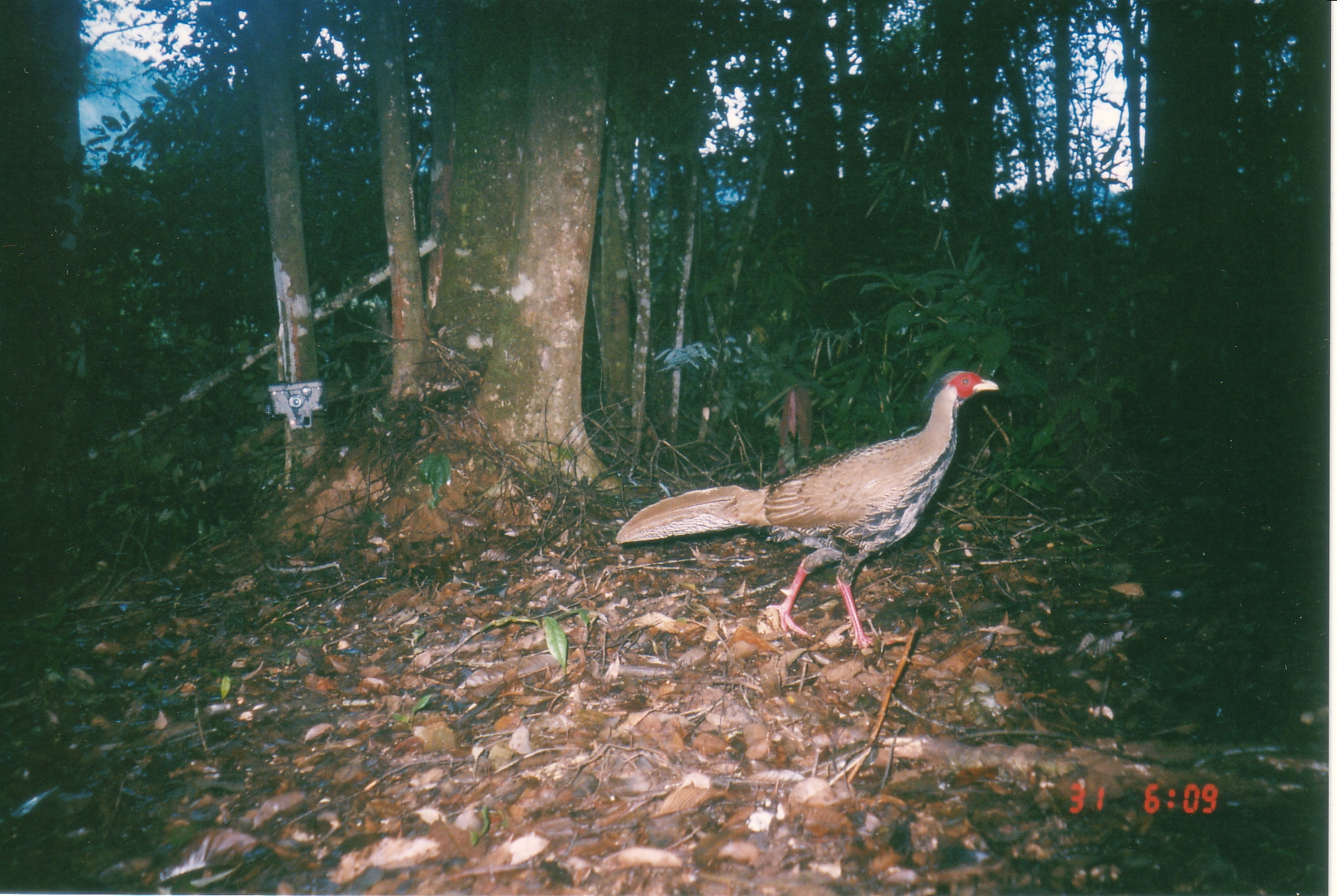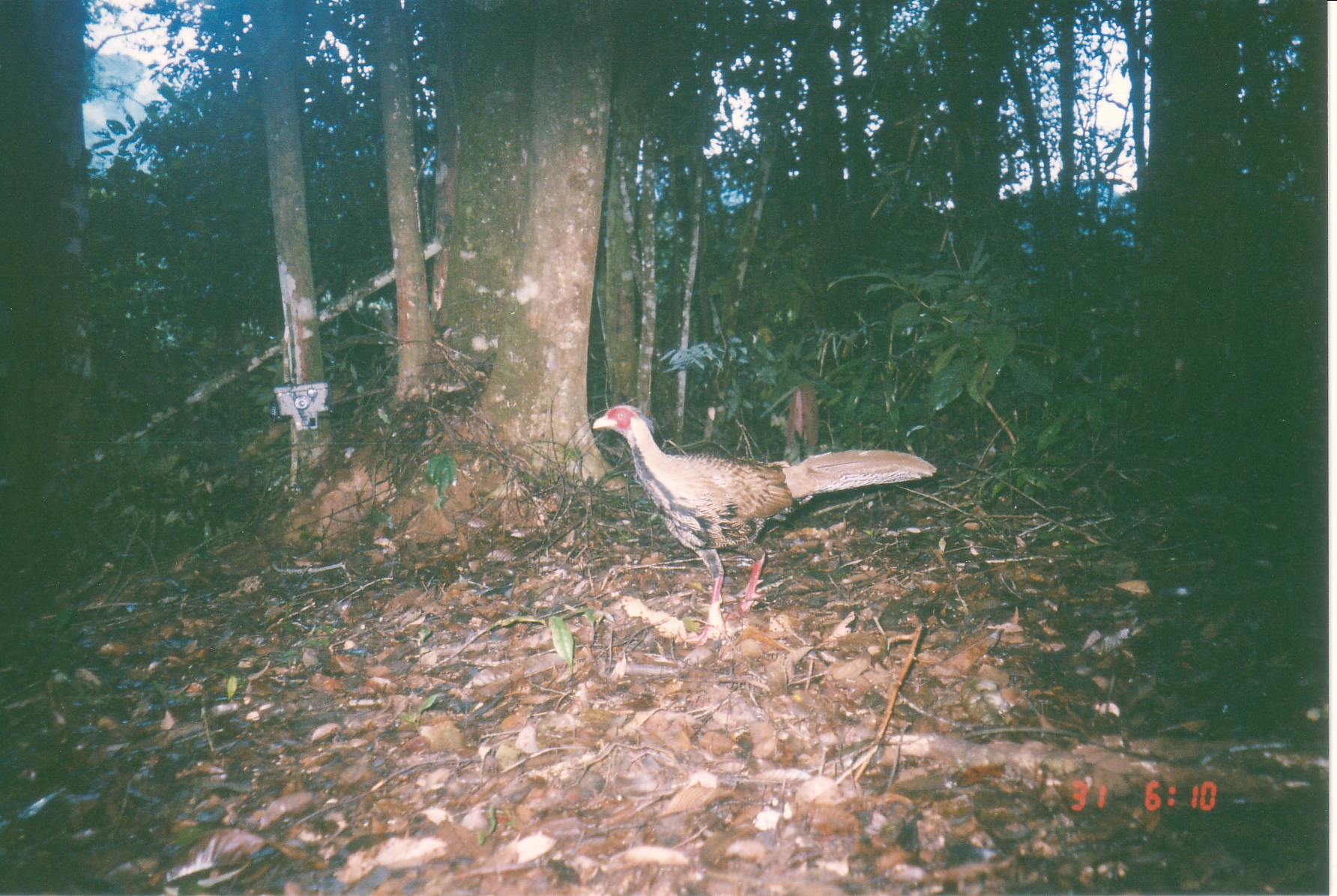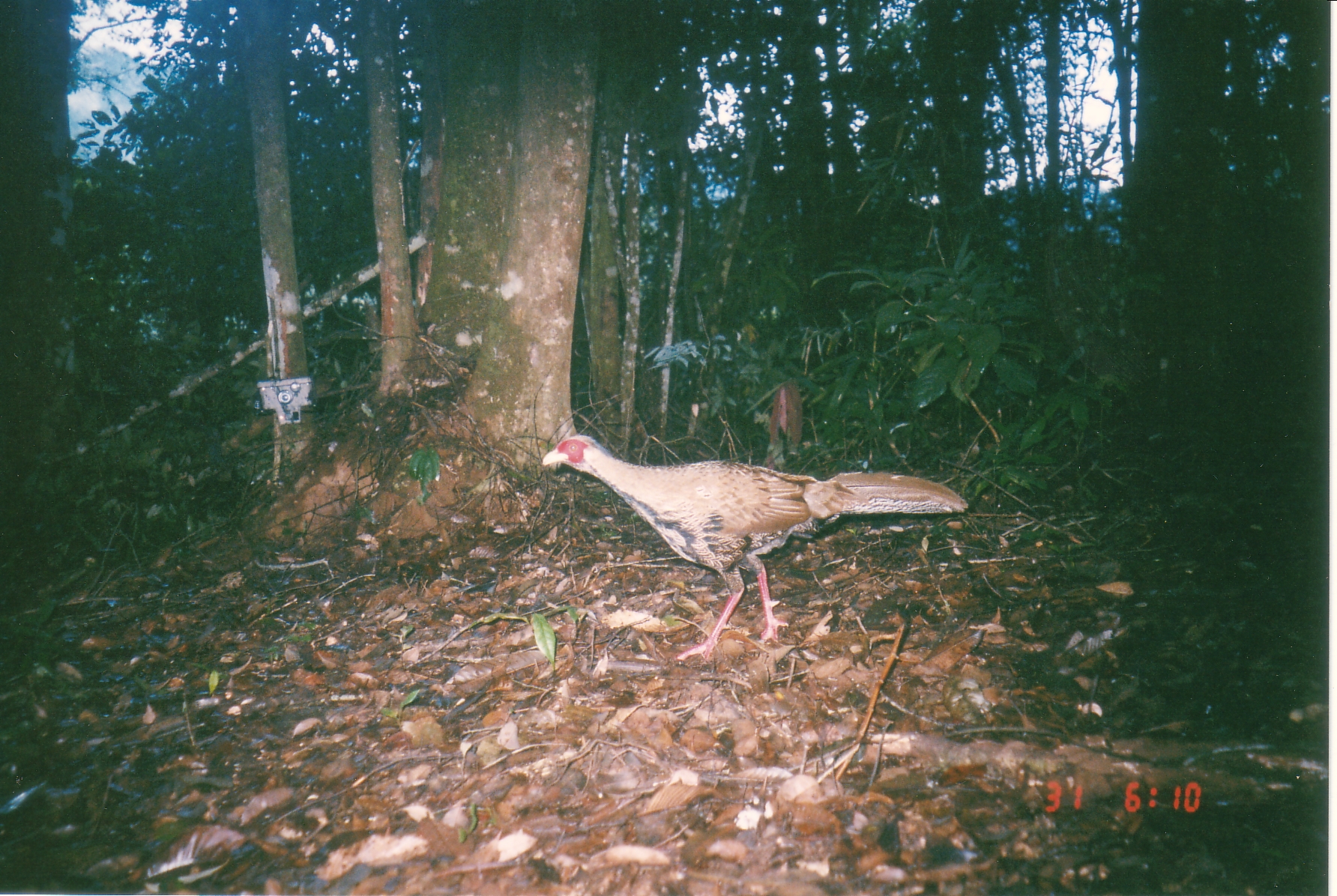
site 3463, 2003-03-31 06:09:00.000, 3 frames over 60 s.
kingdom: Animalia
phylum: Chordata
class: Aves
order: Galliformes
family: Phasianidae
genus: Lophura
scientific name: Lophura nycthemera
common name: silver pheasant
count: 1